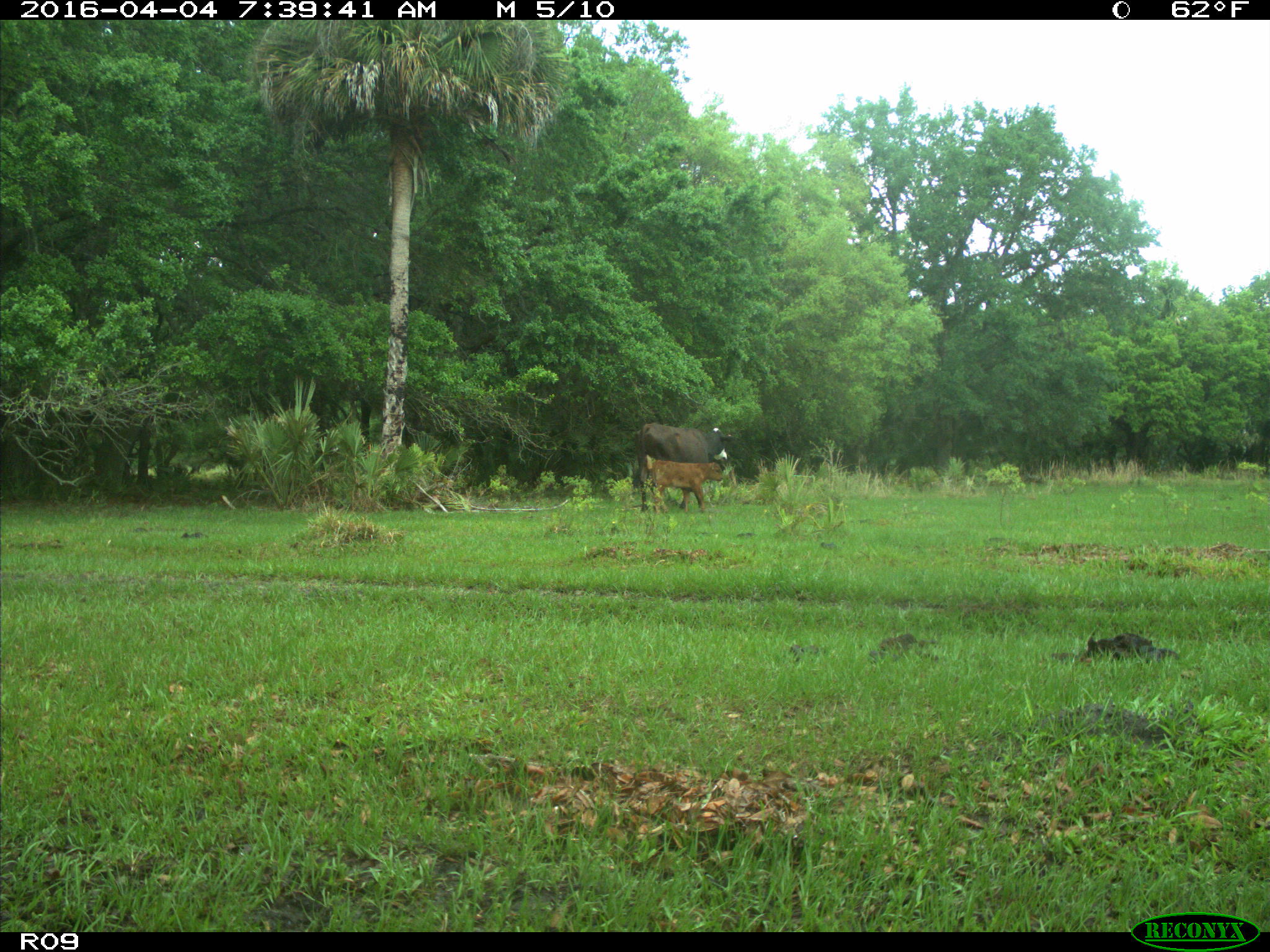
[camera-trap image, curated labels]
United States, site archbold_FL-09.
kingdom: Animalia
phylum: Chordata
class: Mammalia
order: Artiodactyla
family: Bovidae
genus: Bos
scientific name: Bos taurus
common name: domestic cow